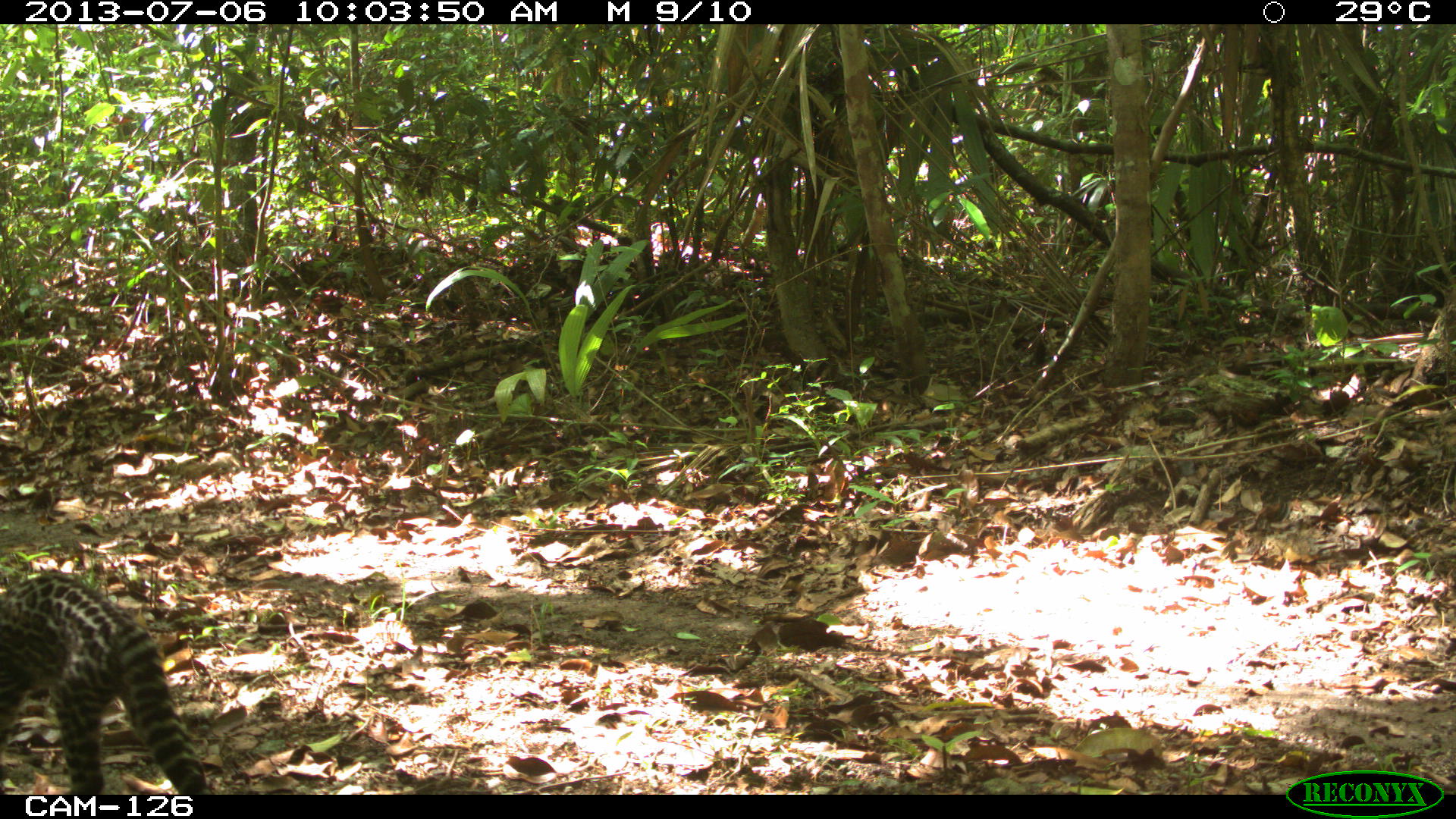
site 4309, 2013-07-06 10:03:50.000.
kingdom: Animalia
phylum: Chordata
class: Mammalia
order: Carnivora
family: Felidae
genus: Leopardus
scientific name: Leopardus pardalis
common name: ocelot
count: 1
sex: female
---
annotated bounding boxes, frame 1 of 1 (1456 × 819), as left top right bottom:
leopardus pardalis: 0 571 207 794